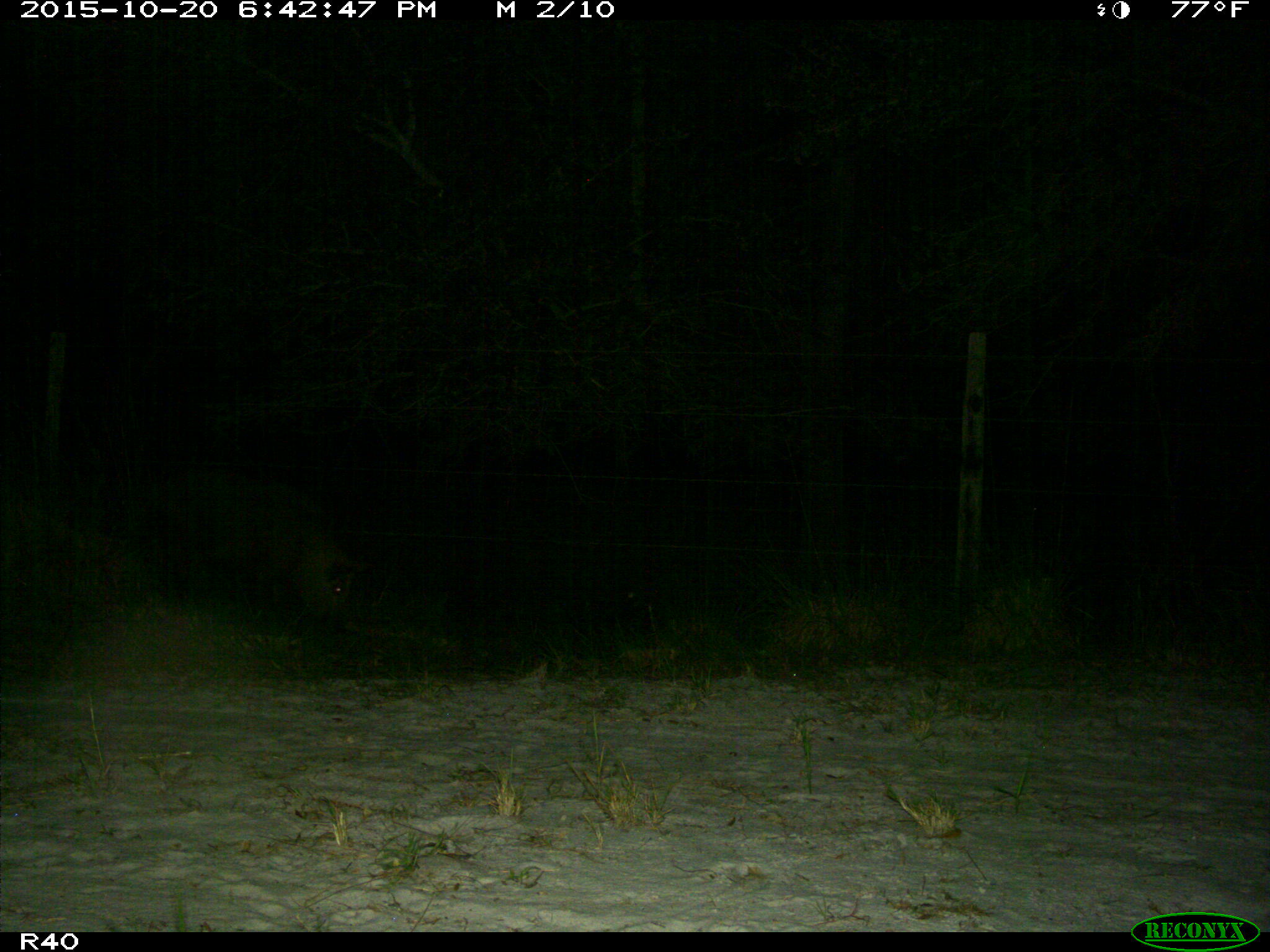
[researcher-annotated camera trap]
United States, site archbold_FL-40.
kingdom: Animalia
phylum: Chordata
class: Mammalia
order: Artiodactyla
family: Suidae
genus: Sus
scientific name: Sus scrofa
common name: wild boar